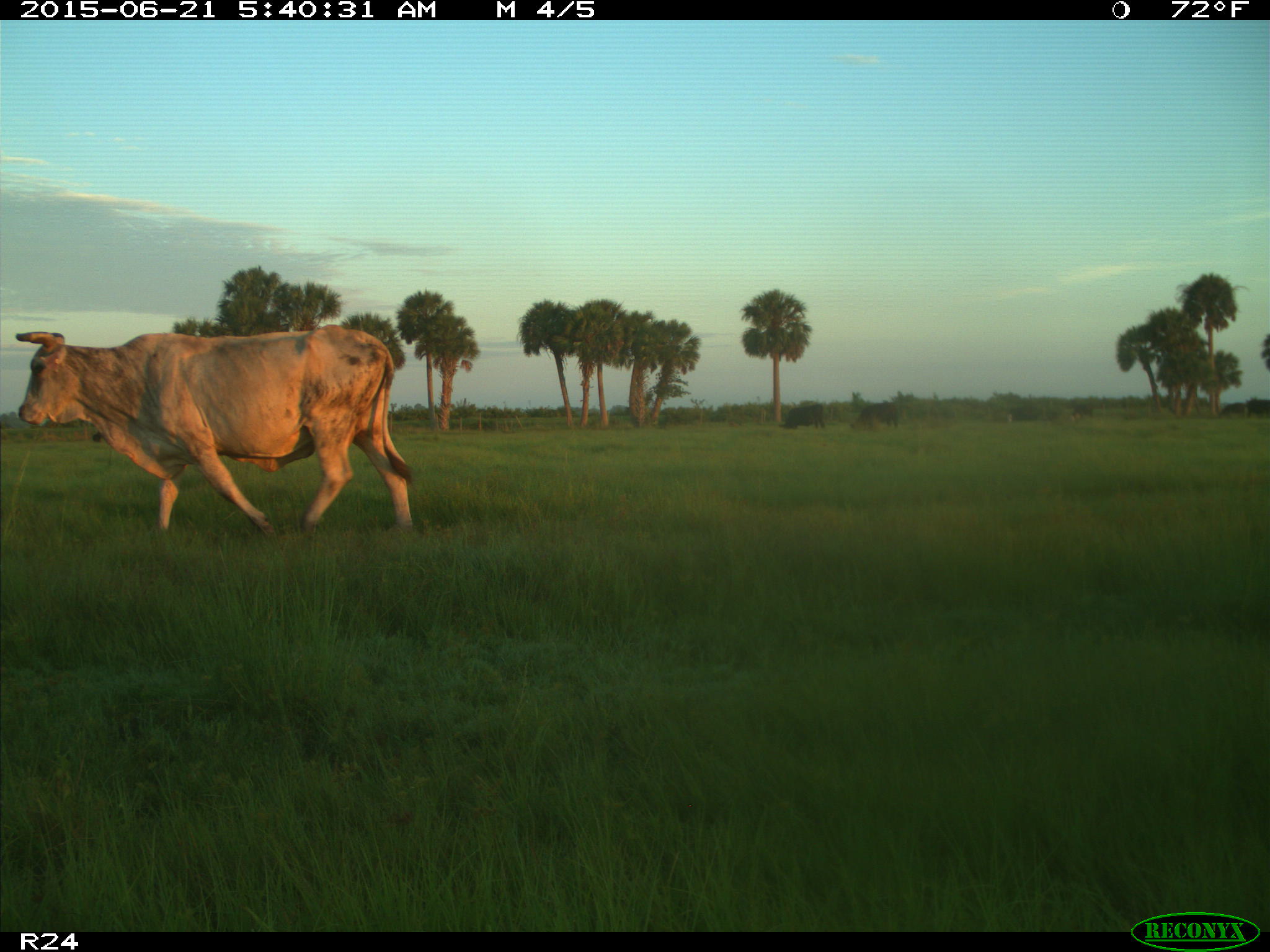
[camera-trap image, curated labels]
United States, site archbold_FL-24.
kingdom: Animalia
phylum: Chordata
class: Mammalia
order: Artiodactyla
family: Bovidae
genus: Bos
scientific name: Bos taurus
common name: domestic cow